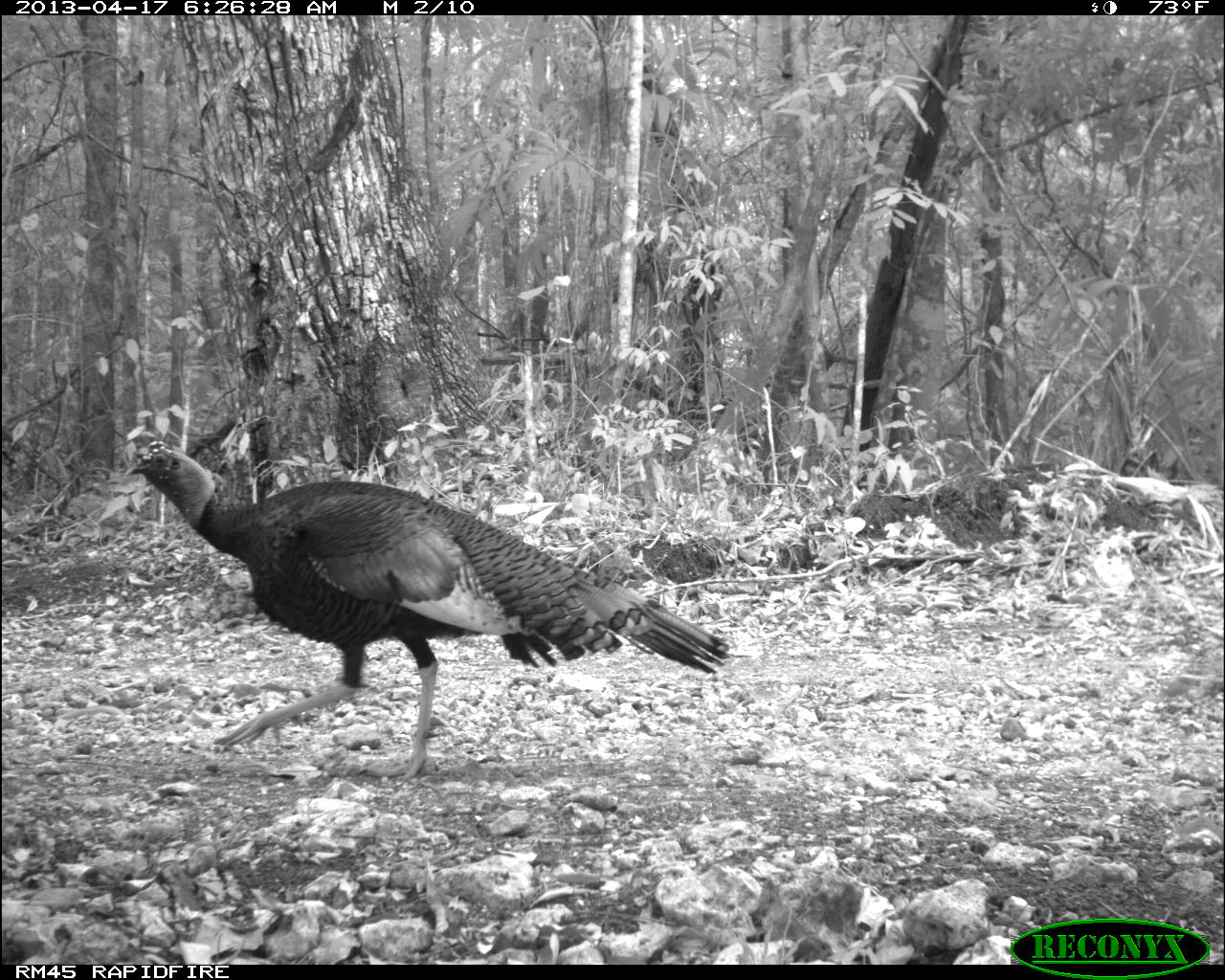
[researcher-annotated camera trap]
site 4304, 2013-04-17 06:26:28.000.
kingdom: Animalia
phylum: Chordata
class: Aves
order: Galliformes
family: Phasianidae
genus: Meleagris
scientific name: Meleagris ocellata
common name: ocellated turkey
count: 1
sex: male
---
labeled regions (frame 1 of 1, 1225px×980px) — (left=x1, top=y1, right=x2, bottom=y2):
meleagris ocellata: (left=123, top=439, right=733, bottom=780)